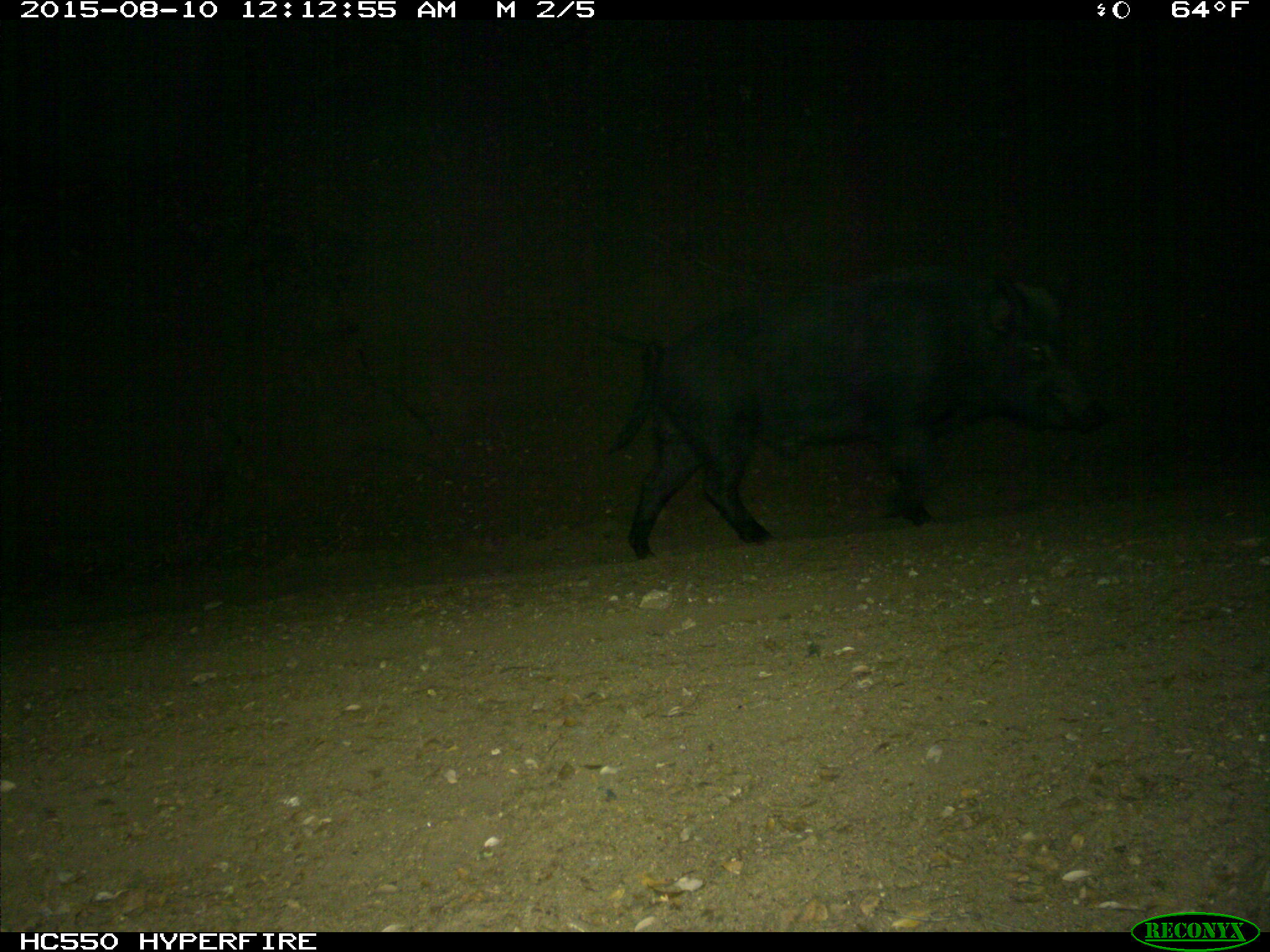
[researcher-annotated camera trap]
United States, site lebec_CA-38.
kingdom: Animalia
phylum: Chordata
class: Mammalia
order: Artiodactyla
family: Suidae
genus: Sus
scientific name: Sus scrofa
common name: wild boar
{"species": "Sus scrofa (wild boar)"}